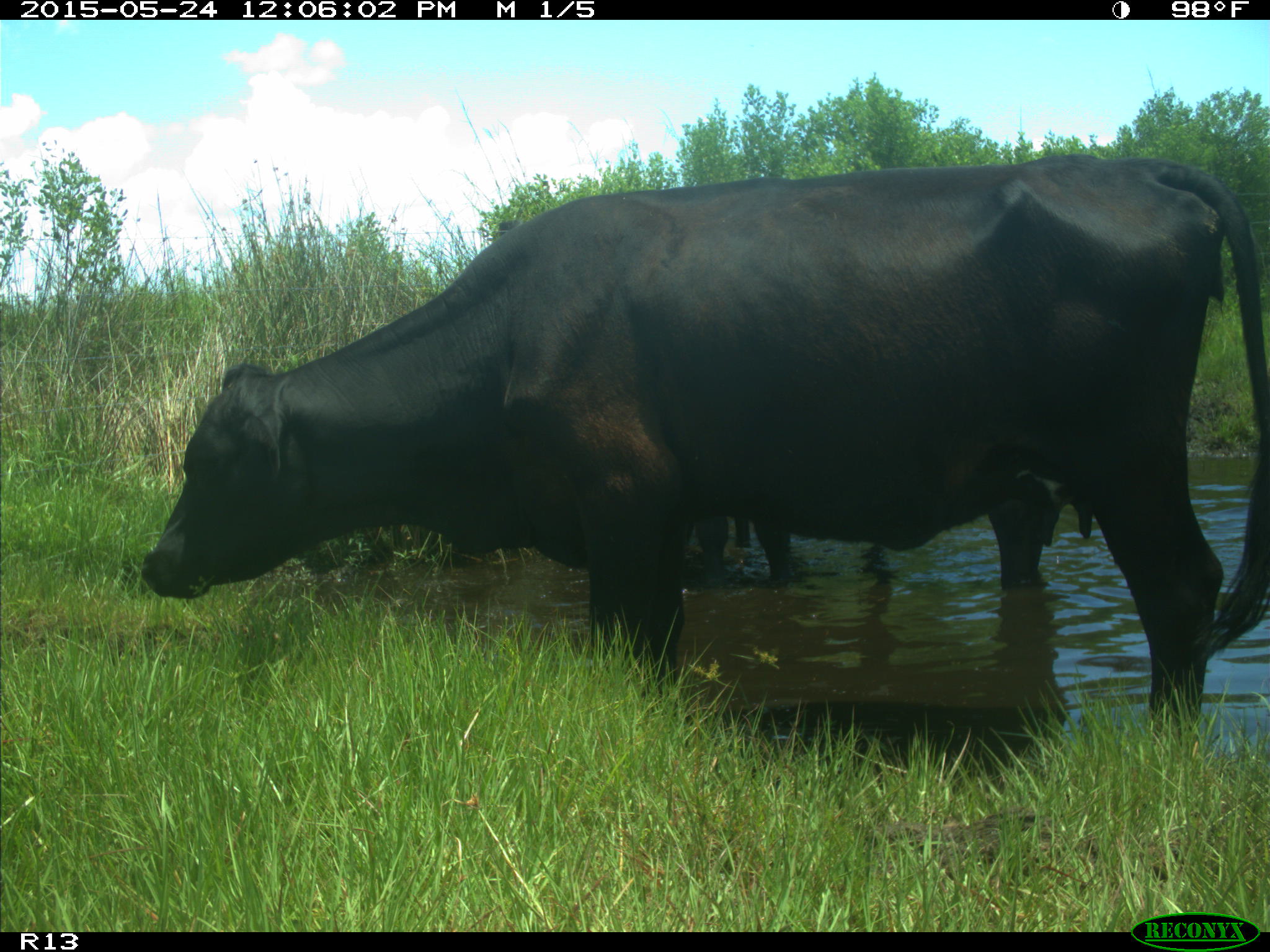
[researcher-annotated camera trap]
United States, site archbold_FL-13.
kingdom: Animalia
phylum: Chordata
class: Mammalia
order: Artiodactyla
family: Bovidae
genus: Bos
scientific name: Bos taurus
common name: domestic cow